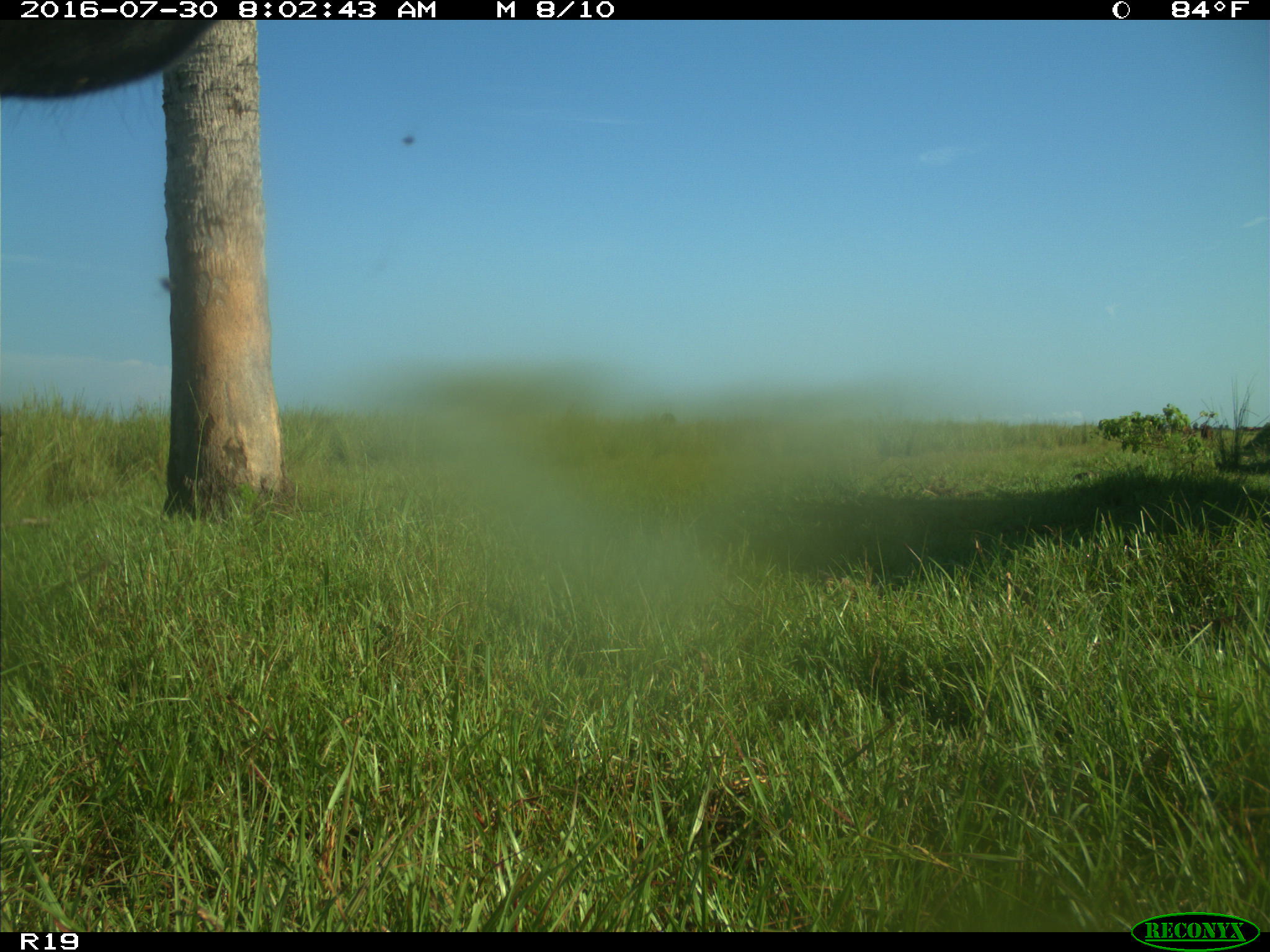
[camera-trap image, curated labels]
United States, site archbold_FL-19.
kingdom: Animalia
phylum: Chordata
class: Mammalia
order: Artiodactyla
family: Bovidae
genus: Bos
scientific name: Bos taurus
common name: domestic cow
Bos taurus (domestic cow).